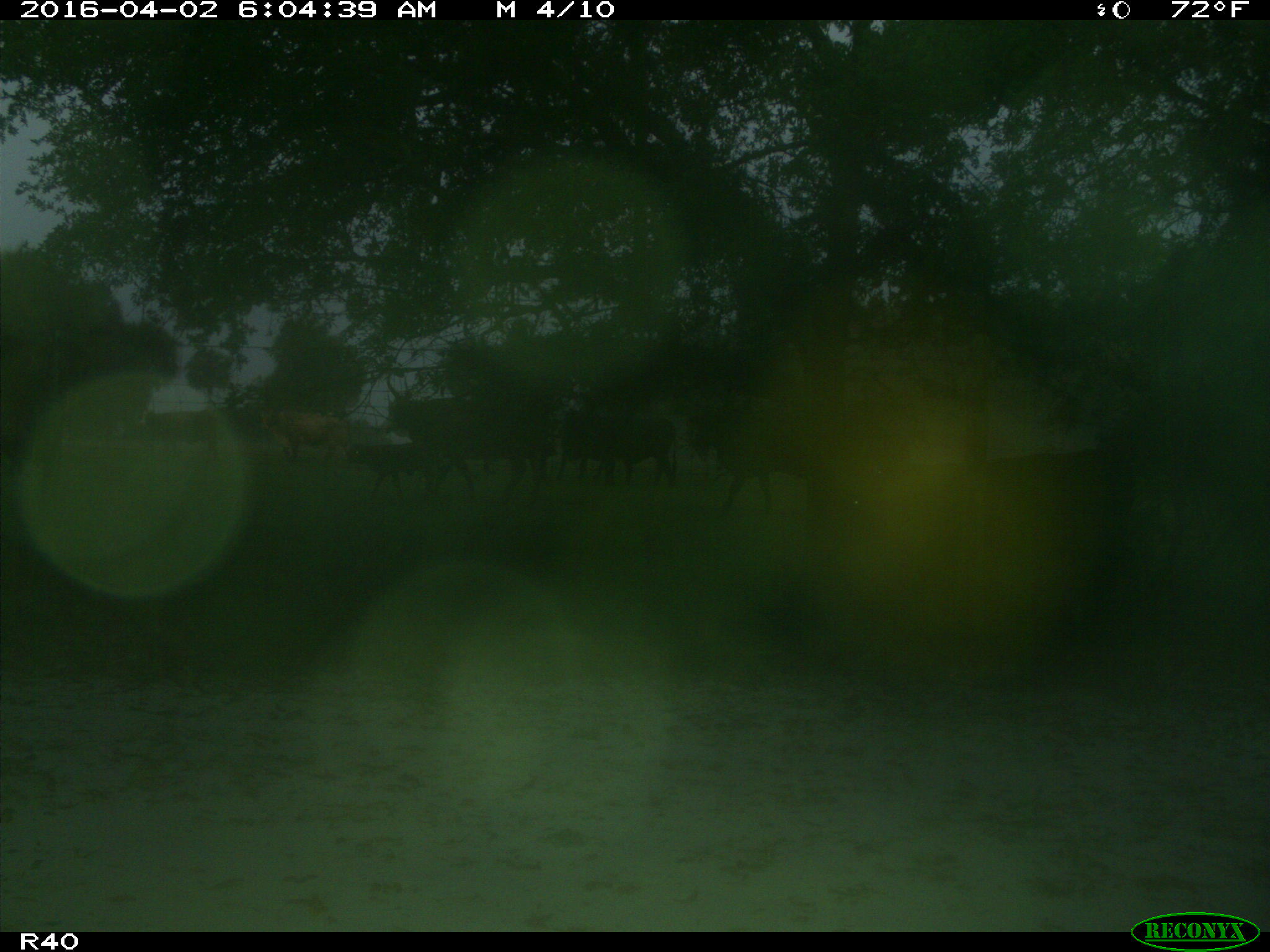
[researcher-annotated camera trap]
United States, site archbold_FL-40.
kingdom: Animalia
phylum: Chordata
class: Mammalia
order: Artiodactyla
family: Bovidae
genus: Bos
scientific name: Bos taurus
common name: domestic cow